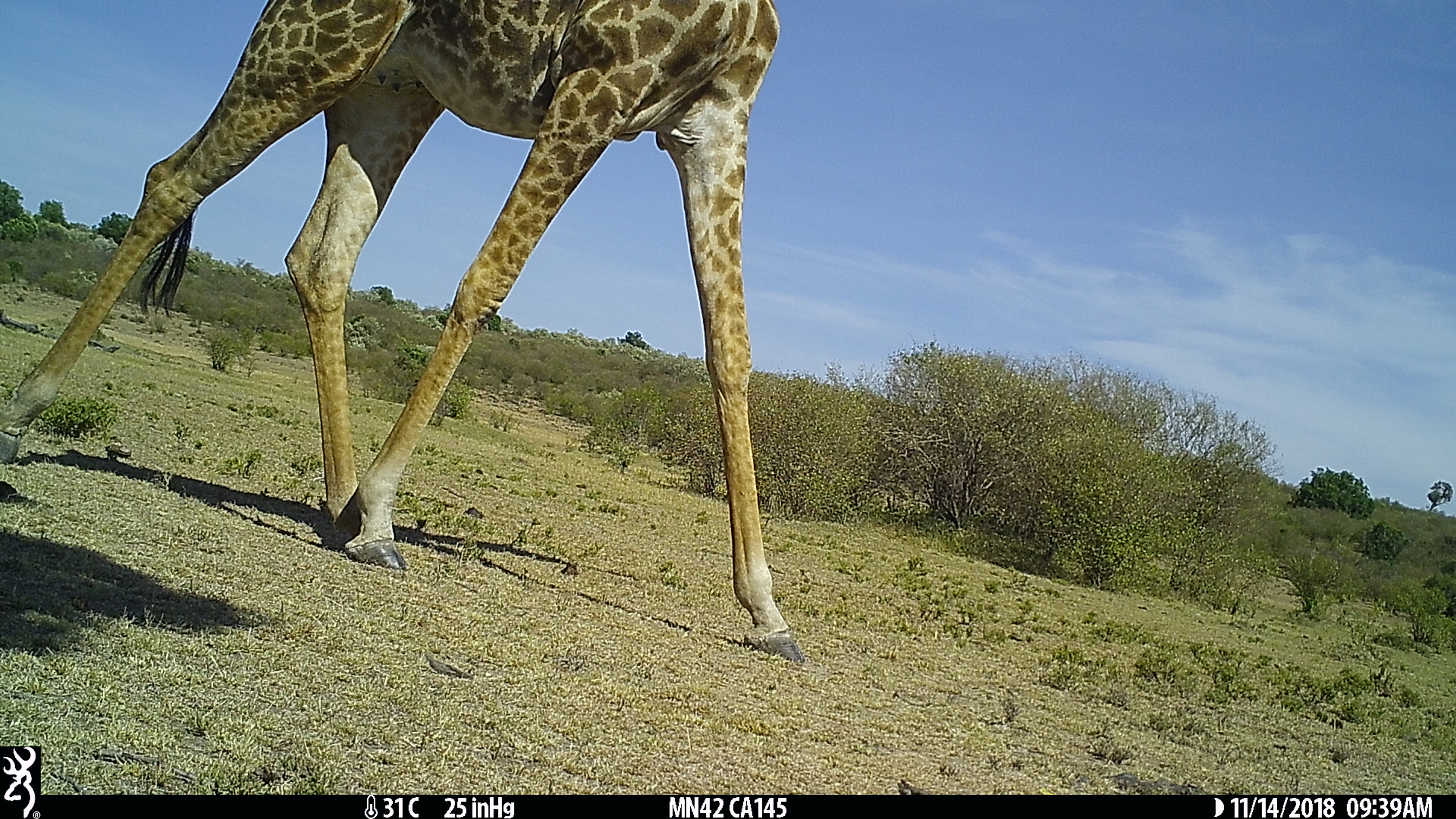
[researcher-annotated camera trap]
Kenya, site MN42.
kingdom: Animalia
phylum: Chordata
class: Mammalia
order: Artiodactyla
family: Giraffidae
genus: Giraffa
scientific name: Giraffa camelopardalis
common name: northern giraffe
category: giraffe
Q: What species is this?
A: Giraffe (northern giraffe) (Giraffa camelopardalis).